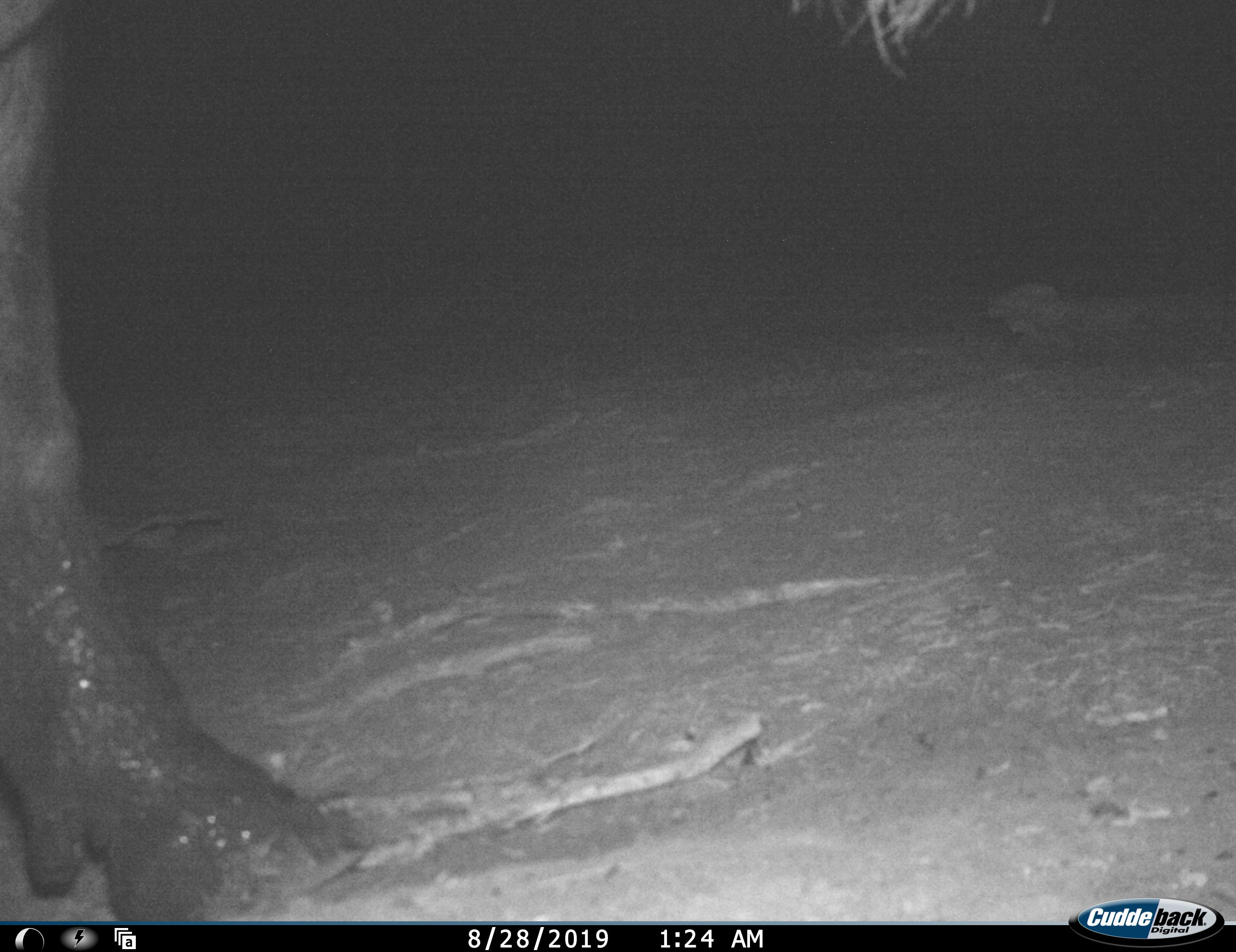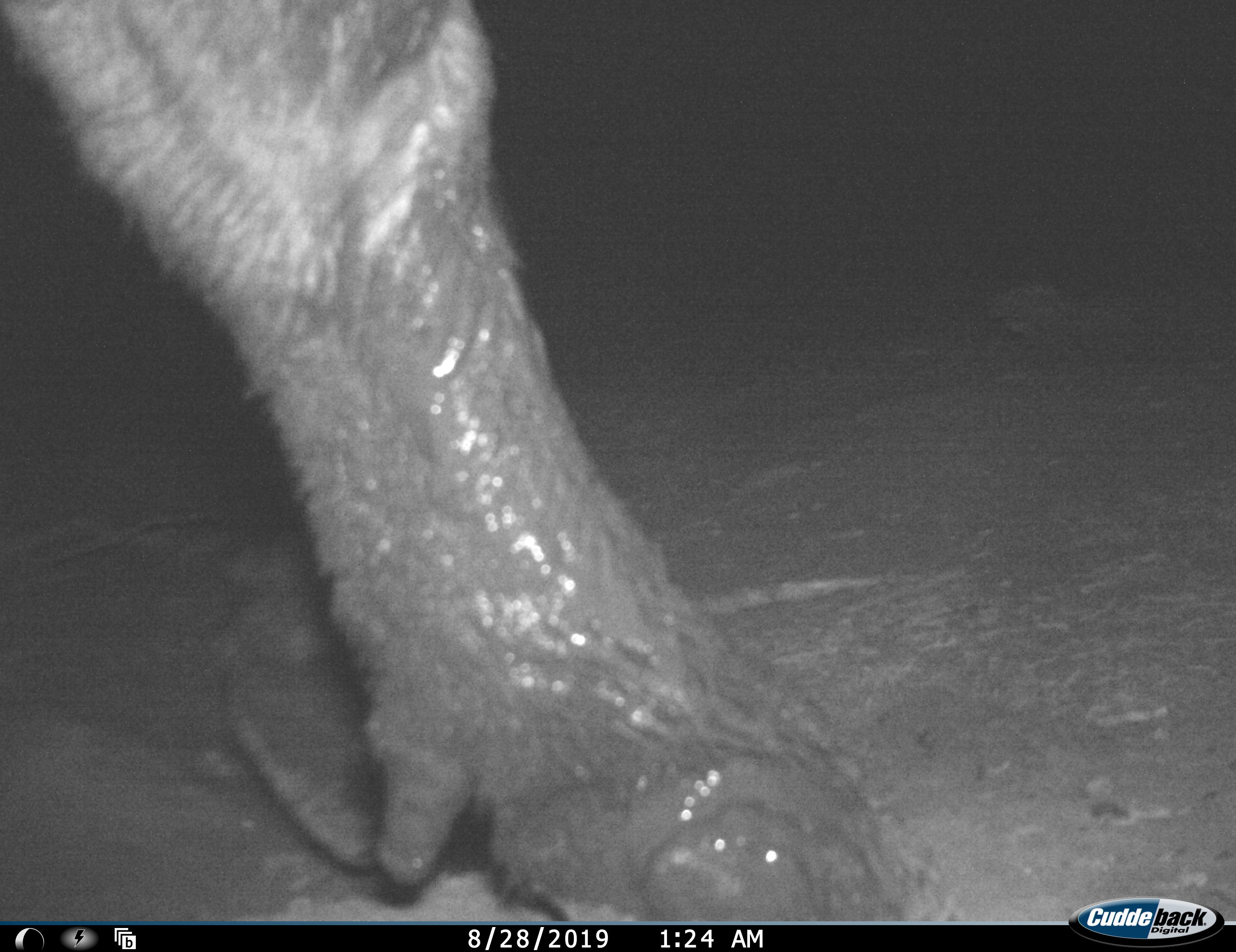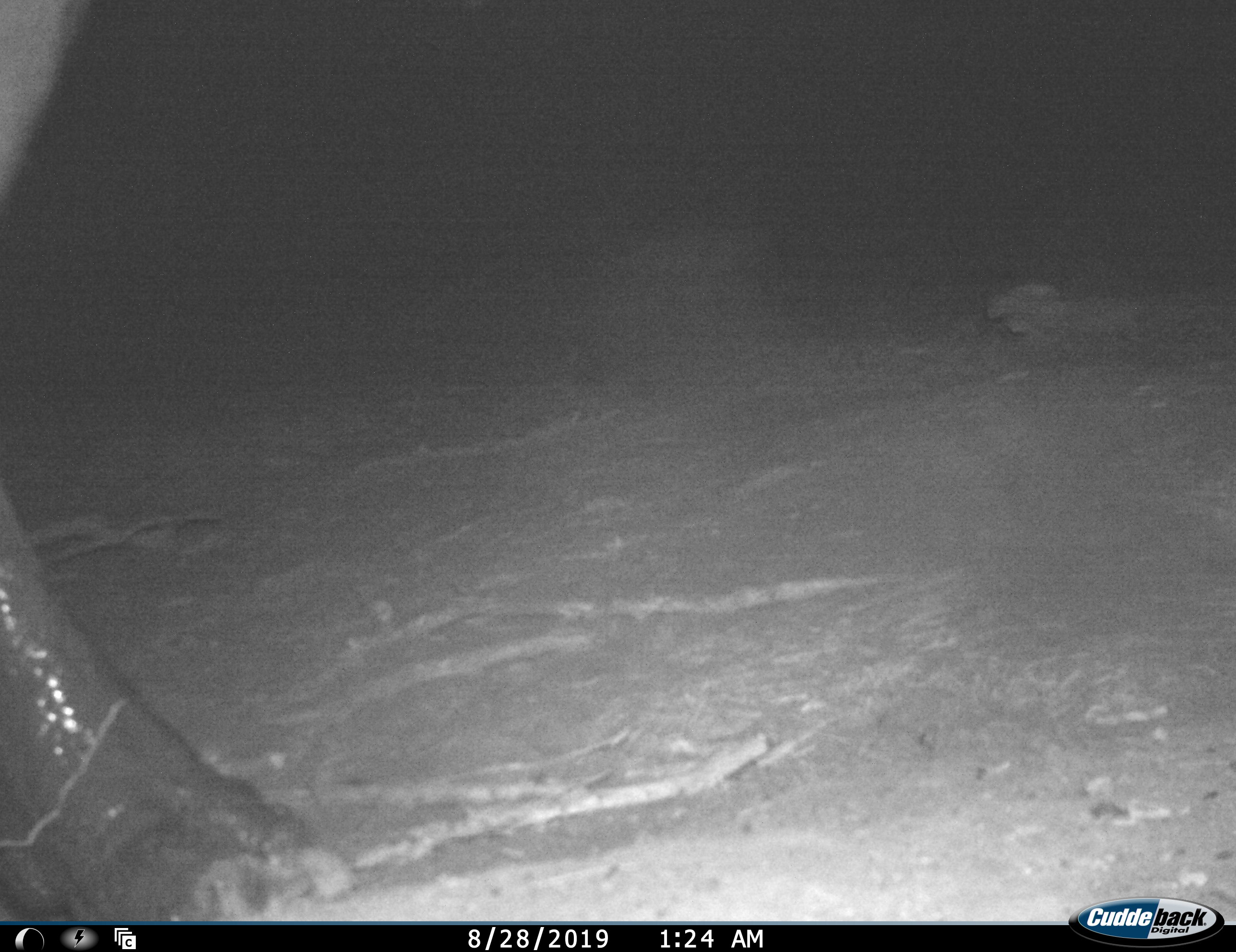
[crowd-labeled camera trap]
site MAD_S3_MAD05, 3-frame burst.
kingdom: Animalia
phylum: Chordata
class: Mammalia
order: Artiodactyla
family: Bovidae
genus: Syncerus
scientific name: Syncerus caffer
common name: african buffalo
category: buffalo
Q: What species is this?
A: Buffalo (african buffalo) (Syncerus caffer).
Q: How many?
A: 1.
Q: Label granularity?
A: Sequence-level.